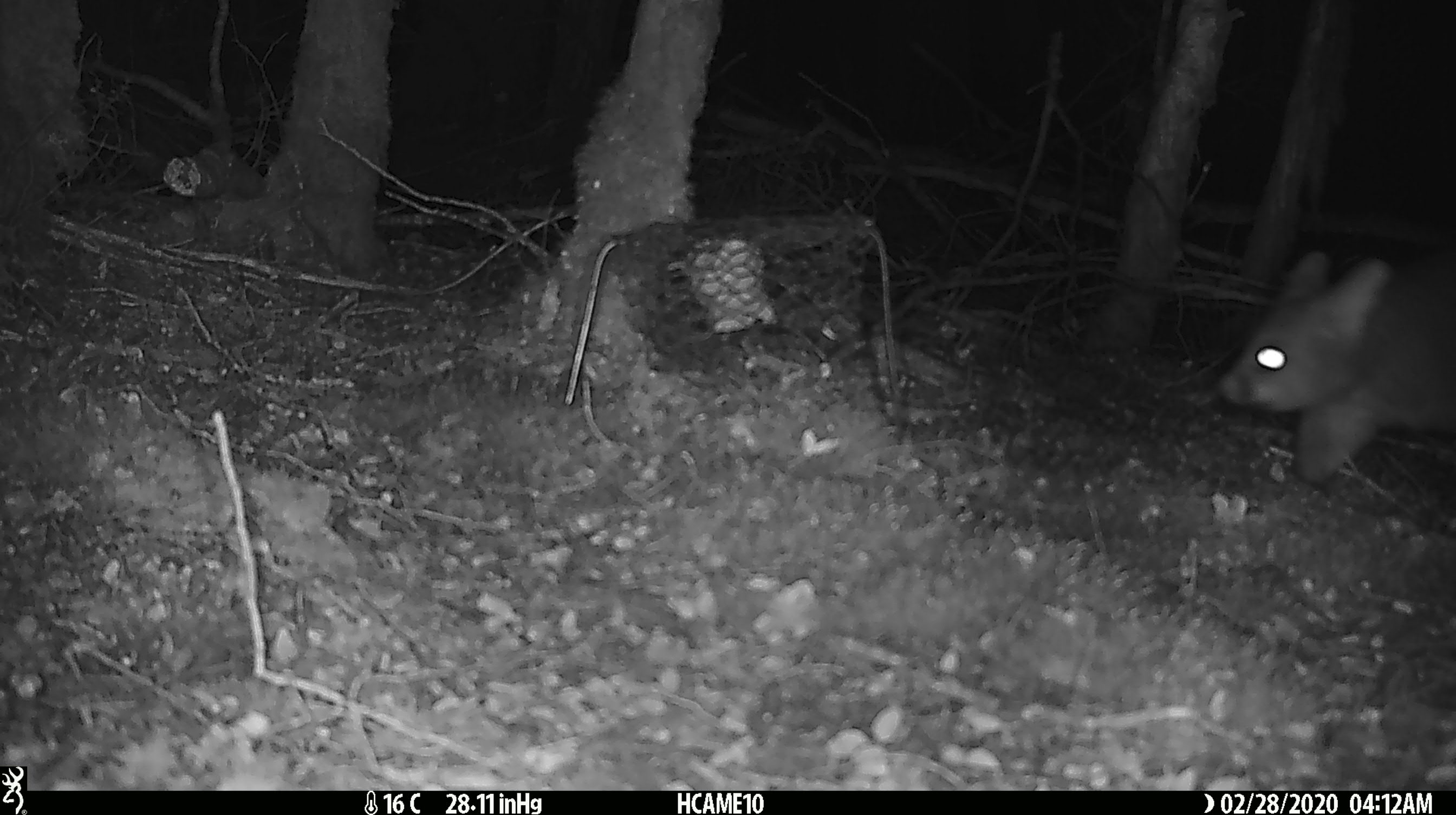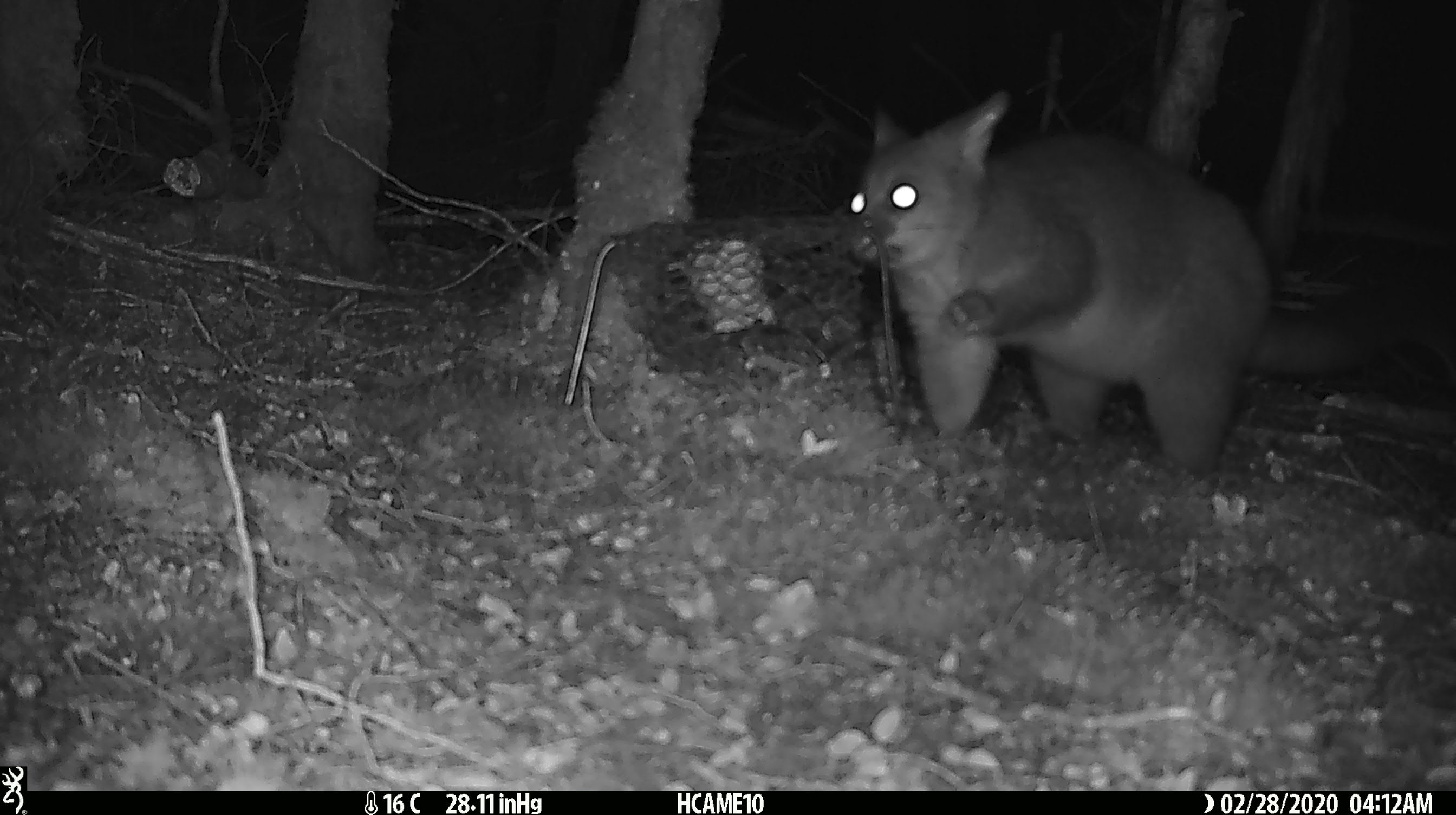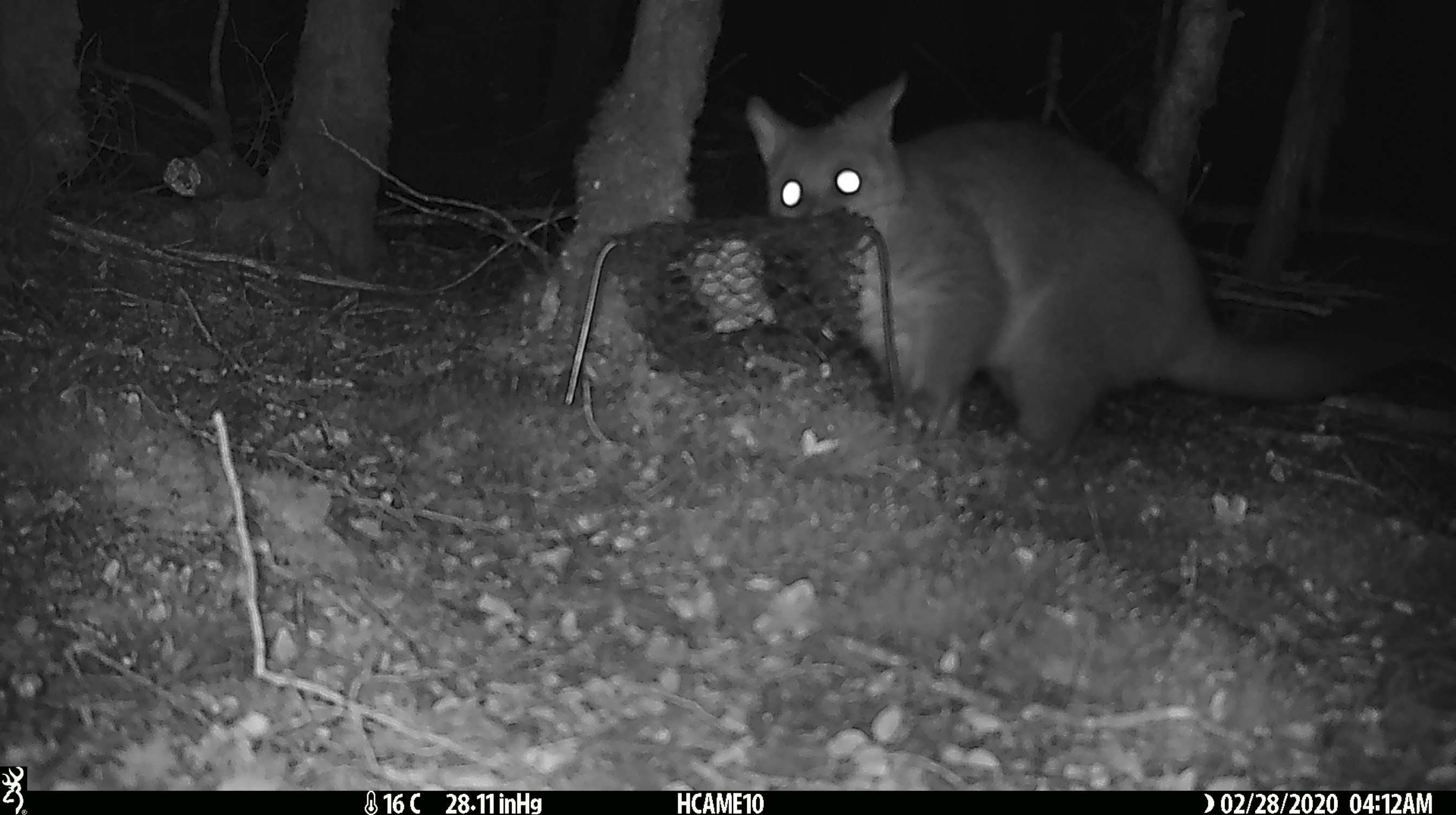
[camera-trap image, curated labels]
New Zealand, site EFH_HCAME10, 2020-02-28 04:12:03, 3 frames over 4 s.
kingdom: Animalia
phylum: Chordata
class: Mammalia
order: Diprotodontia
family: Phalangeridae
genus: Trichosurus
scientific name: Trichosurus vulpecula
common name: common brushtail possum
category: possum